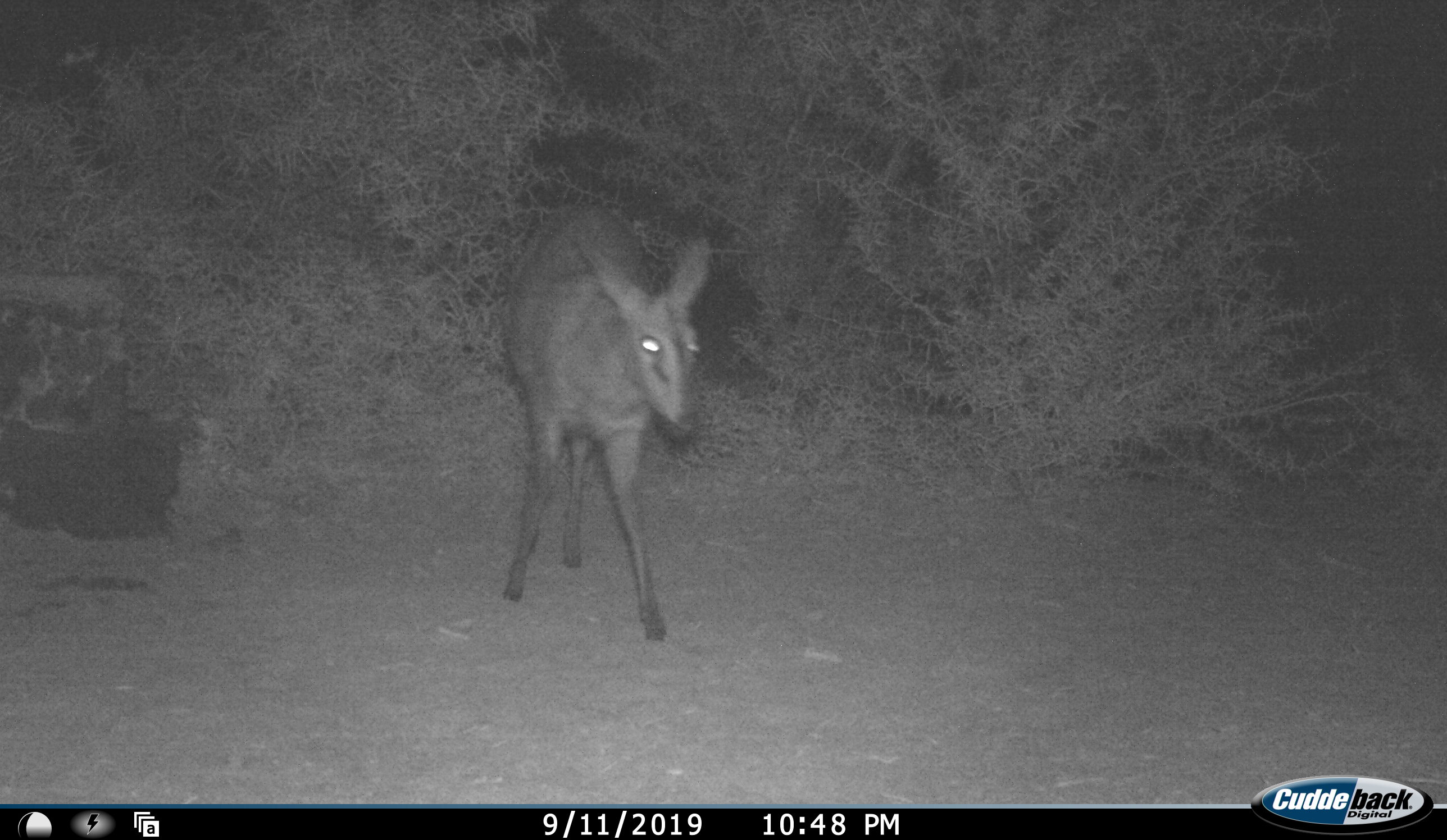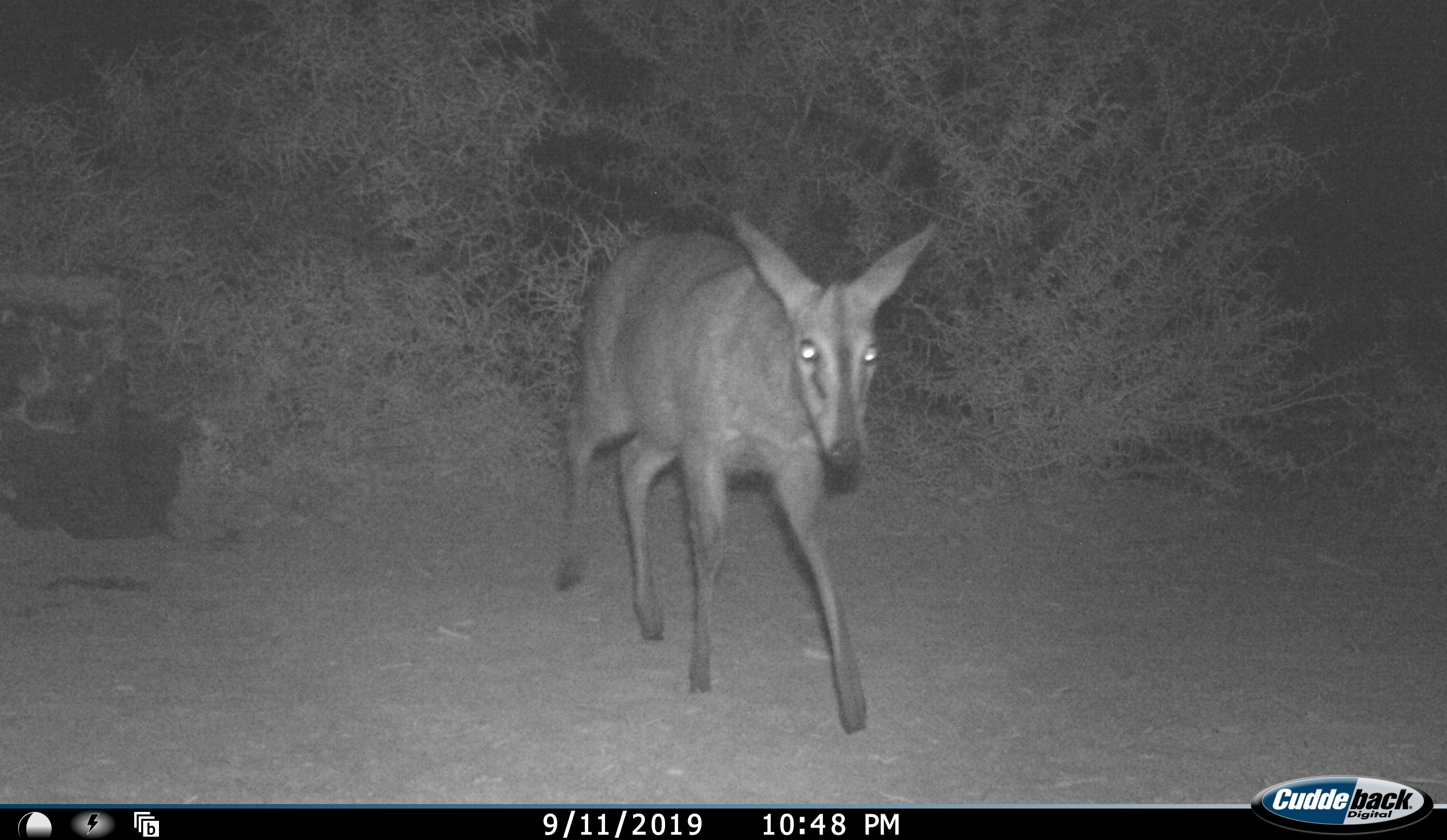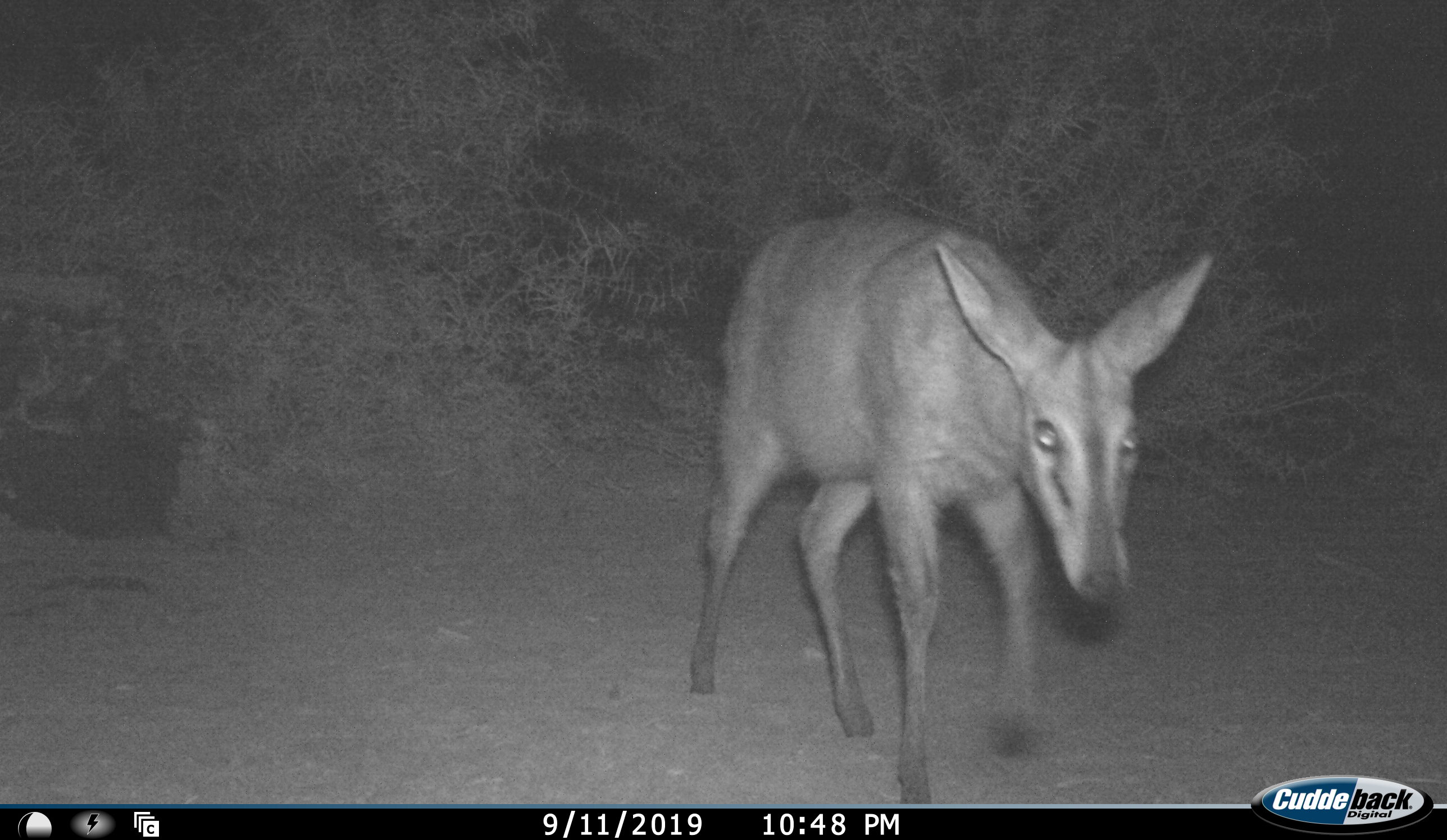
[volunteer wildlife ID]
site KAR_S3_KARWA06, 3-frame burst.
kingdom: Animalia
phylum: Chordata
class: Mammalia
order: Artiodactyla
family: Bovidae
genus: Sylvicapra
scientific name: Sylvicapra grimmia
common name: common duiker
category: duikercommongrey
Duikercommongrey (common duiker) (Sylvicapra grimmia), count 1. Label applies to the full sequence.